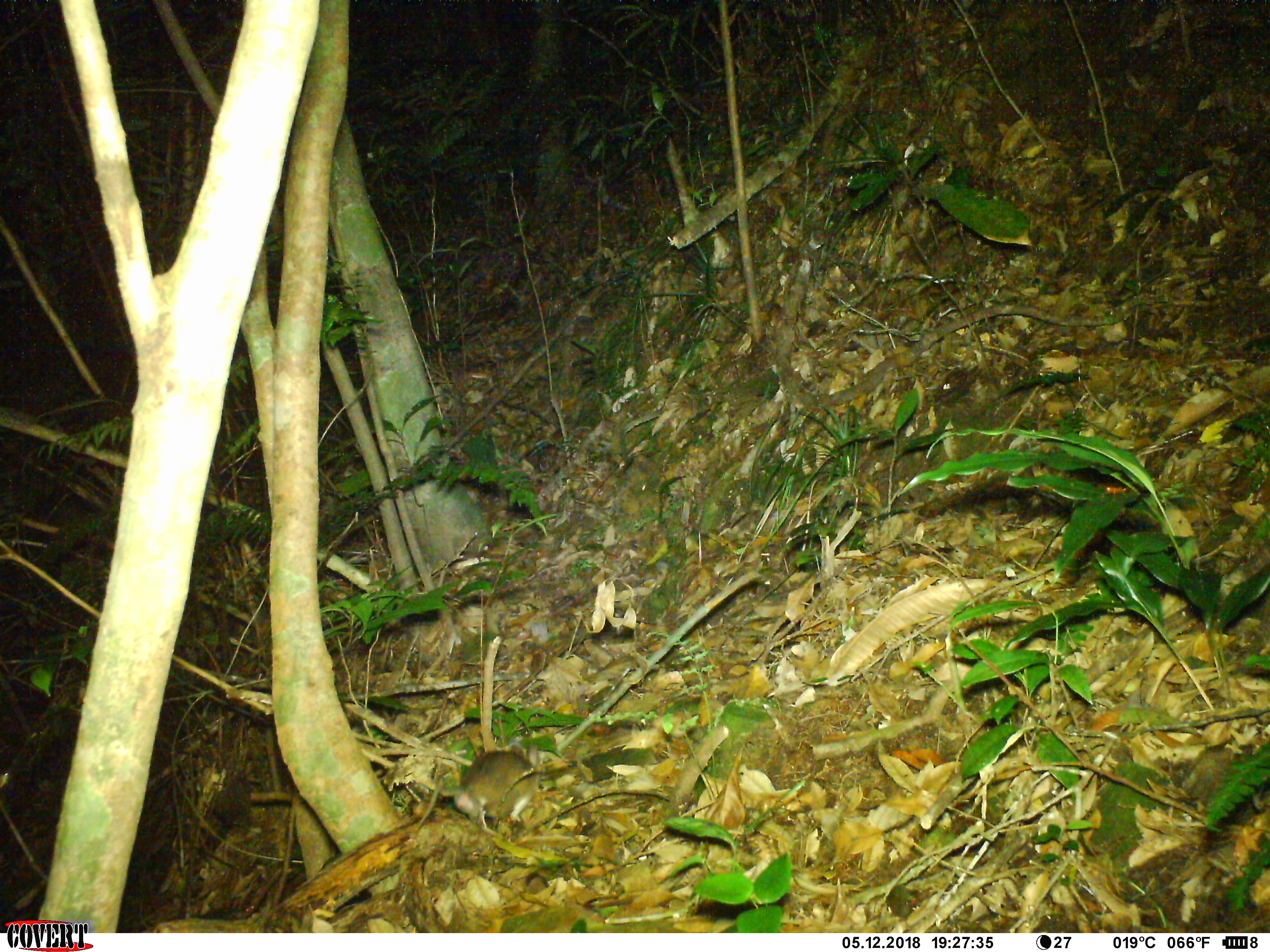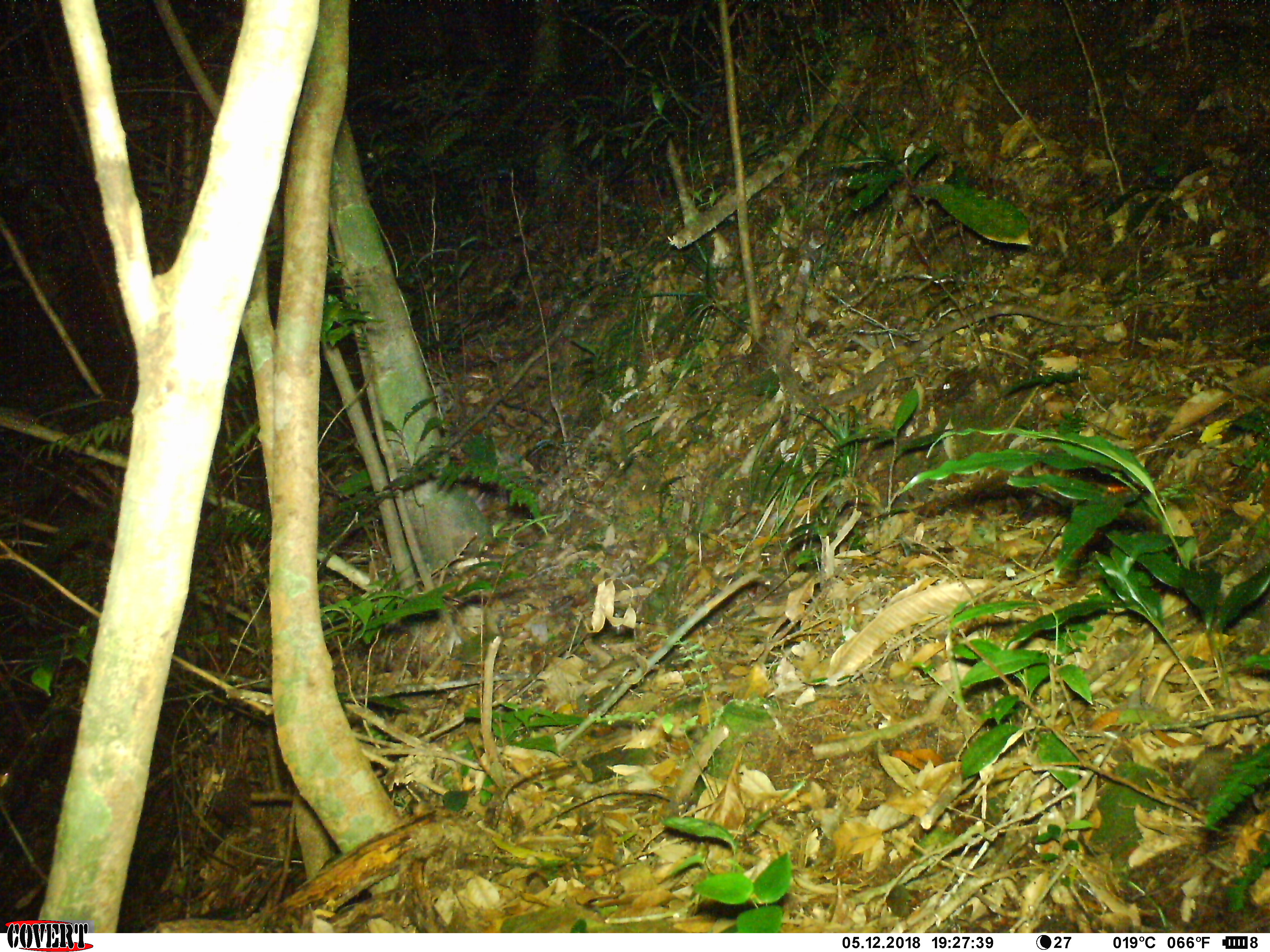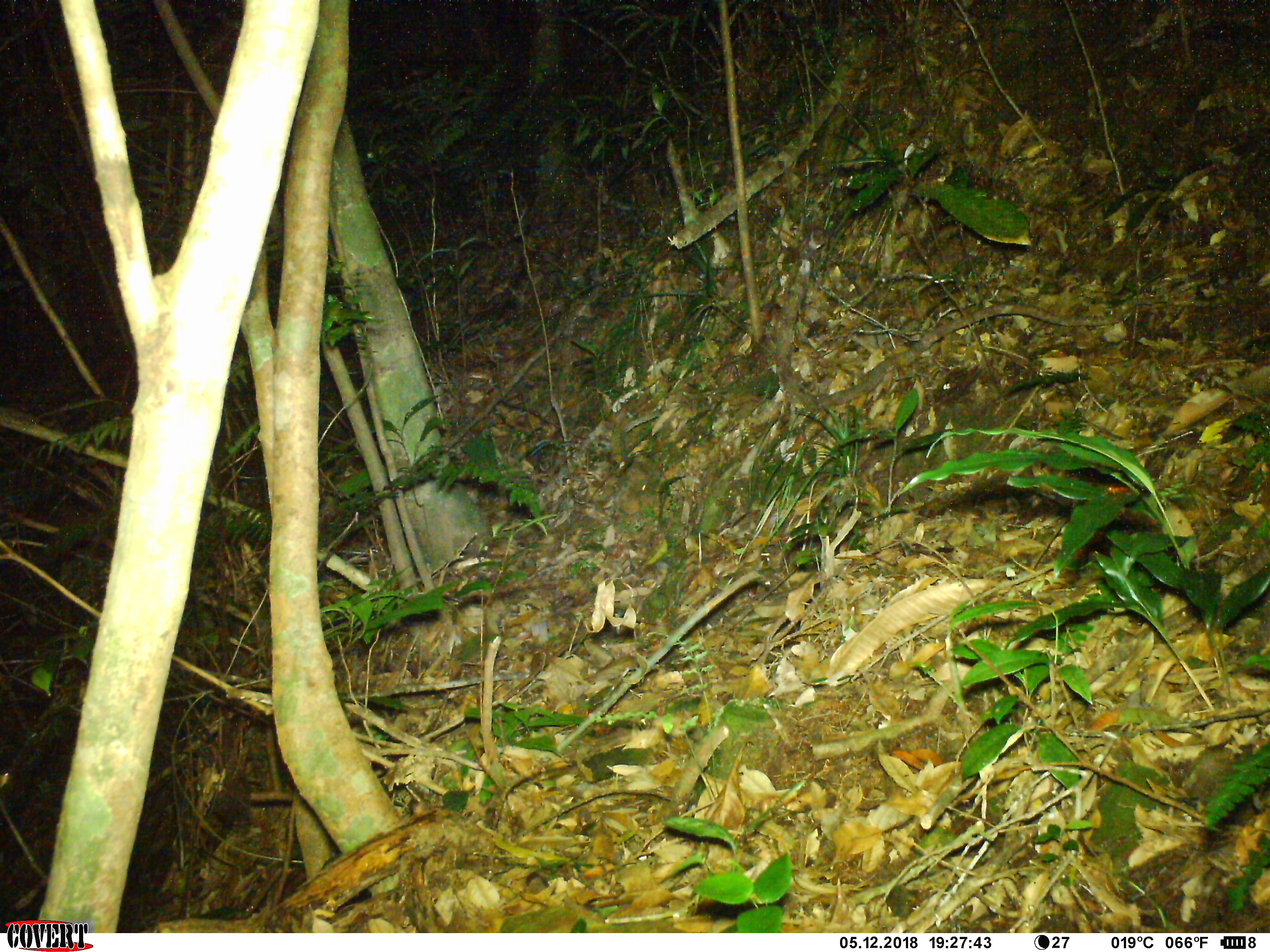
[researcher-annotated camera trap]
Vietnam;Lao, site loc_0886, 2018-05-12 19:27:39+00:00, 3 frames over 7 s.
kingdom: Animalia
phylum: Chordata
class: Mammalia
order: Rodentia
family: Muridae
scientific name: Muridae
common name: old-world mice and rats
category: unidentified murid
Unidentified murid (old-world mice and rats) (Muridae). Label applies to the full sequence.